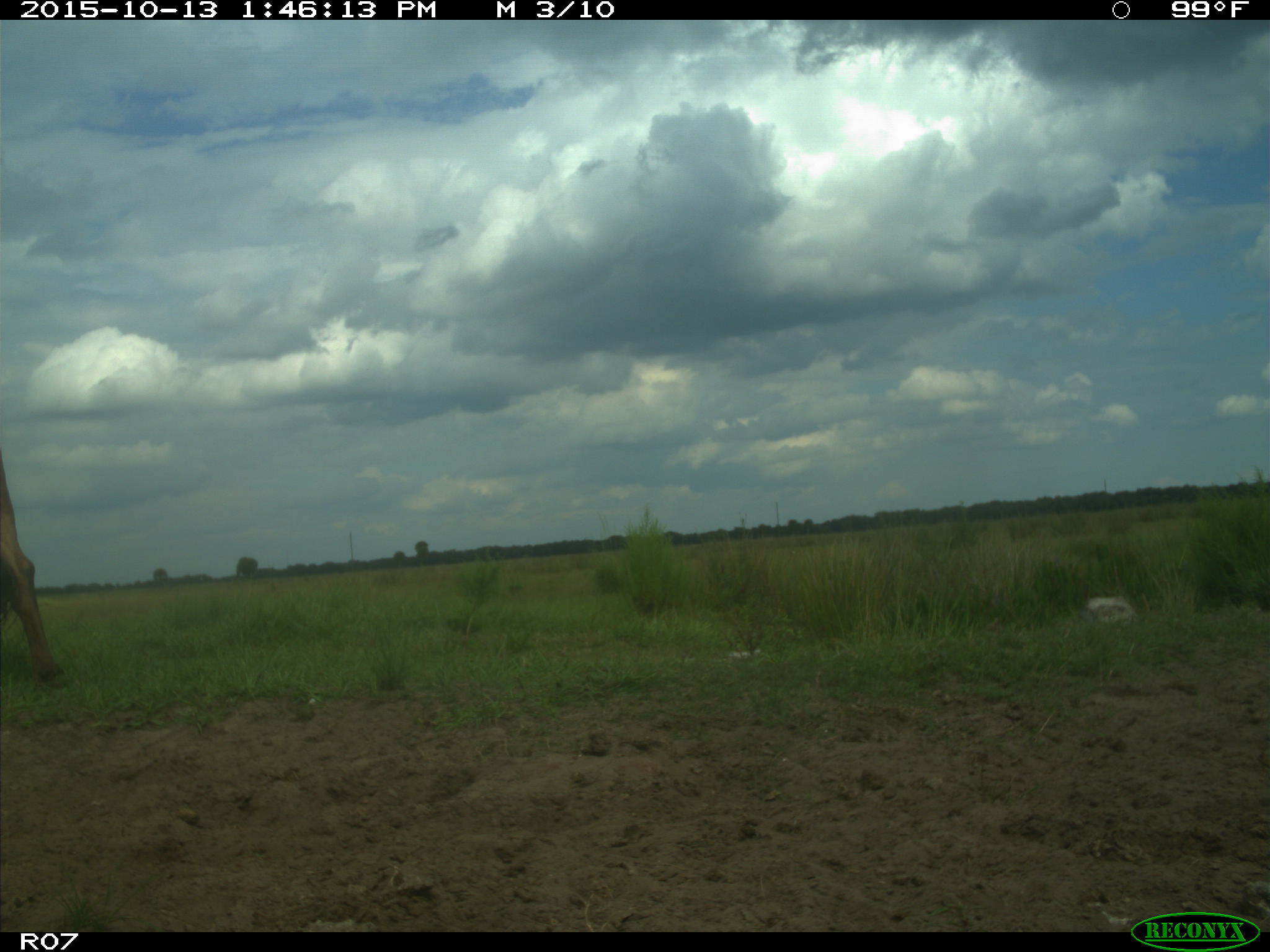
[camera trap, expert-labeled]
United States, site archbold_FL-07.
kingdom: Animalia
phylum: Chordata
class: Mammalia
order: Artiodactyla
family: Bovidae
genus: Bos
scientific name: Bos taurus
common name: domestic cow